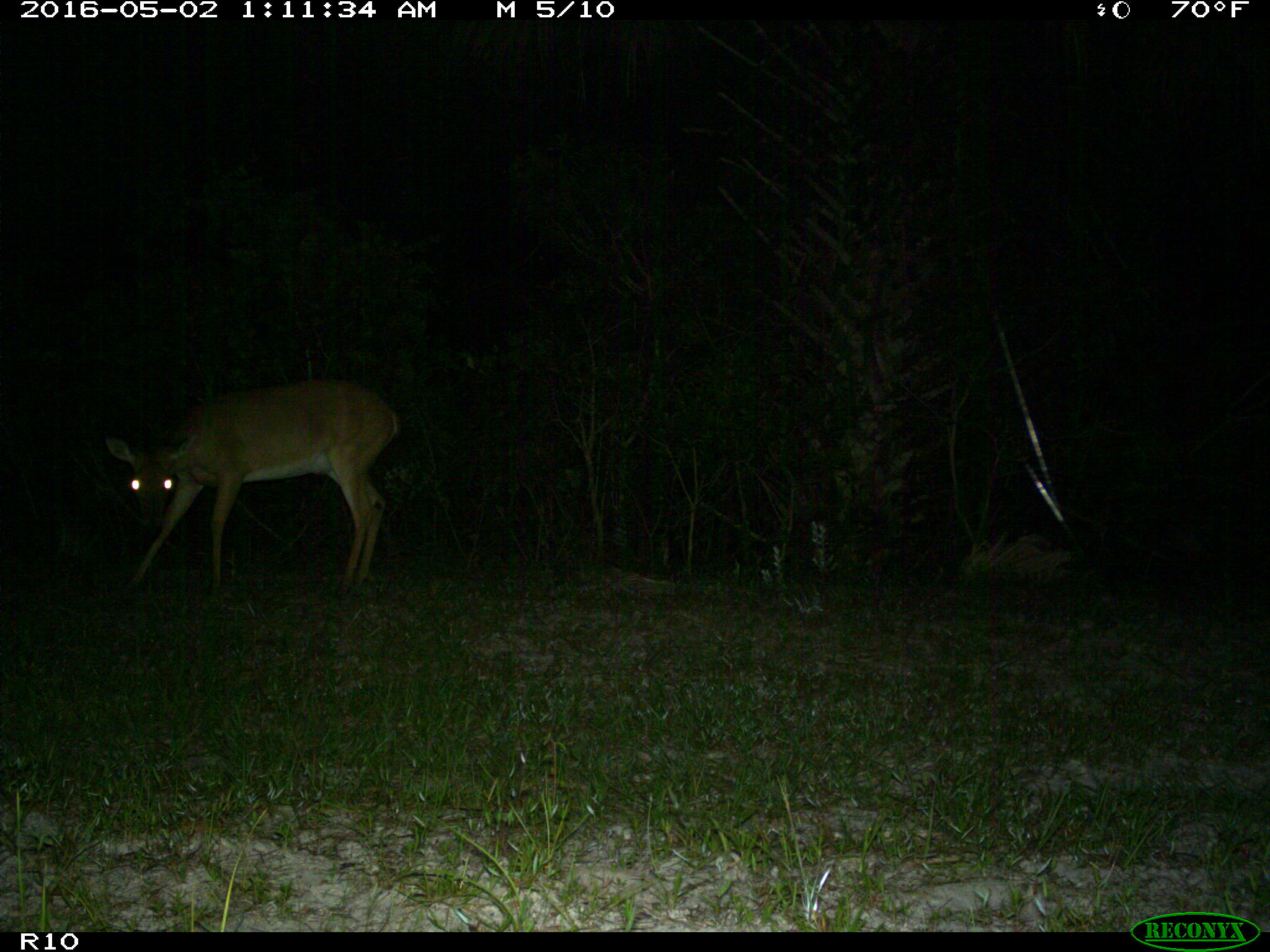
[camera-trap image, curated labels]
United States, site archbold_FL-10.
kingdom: Animalia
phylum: Chordata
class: Mammalia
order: Artiodactyla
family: Cervidae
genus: Odocoileus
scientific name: Odocoileus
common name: deer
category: unidentified deer